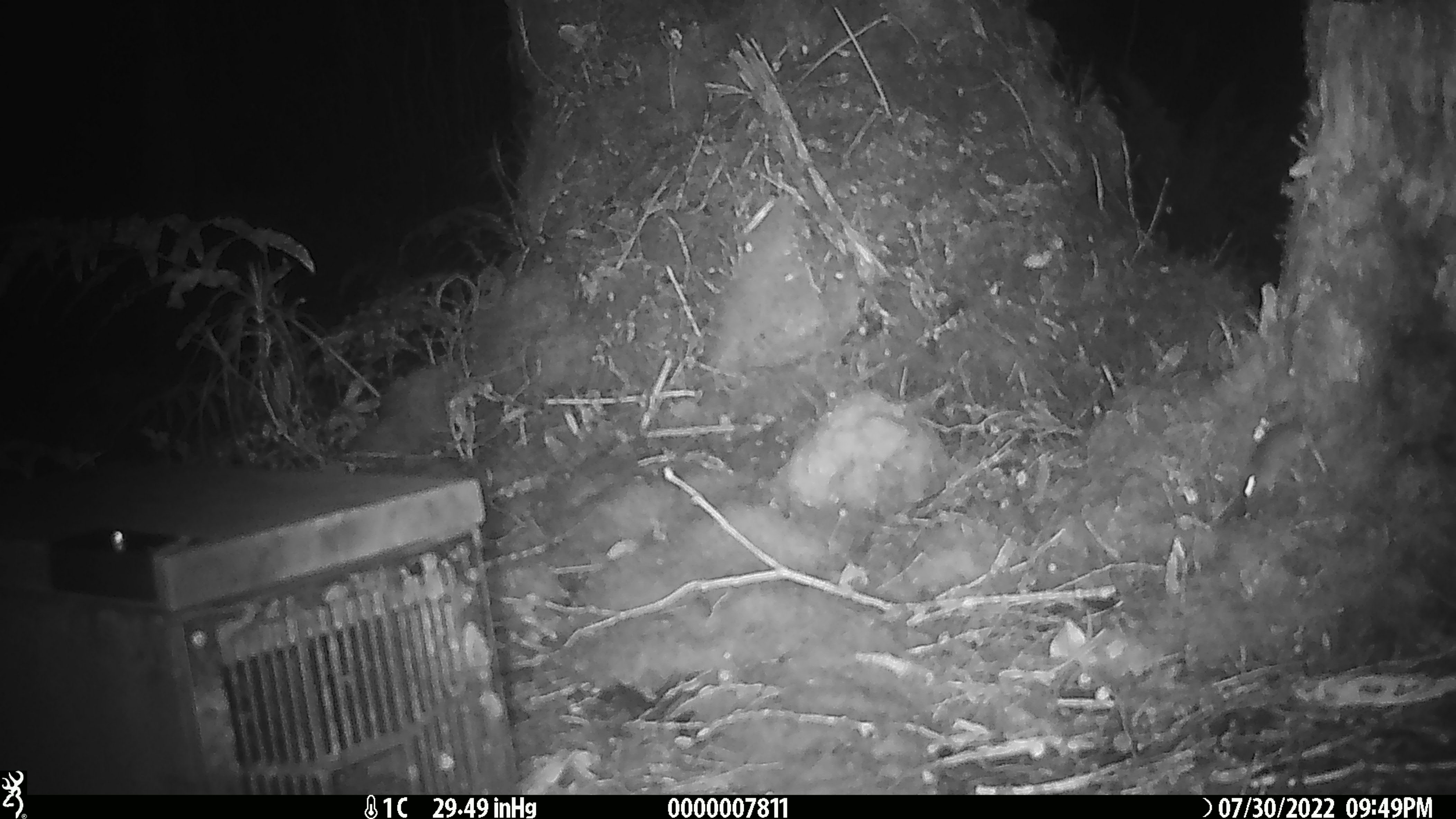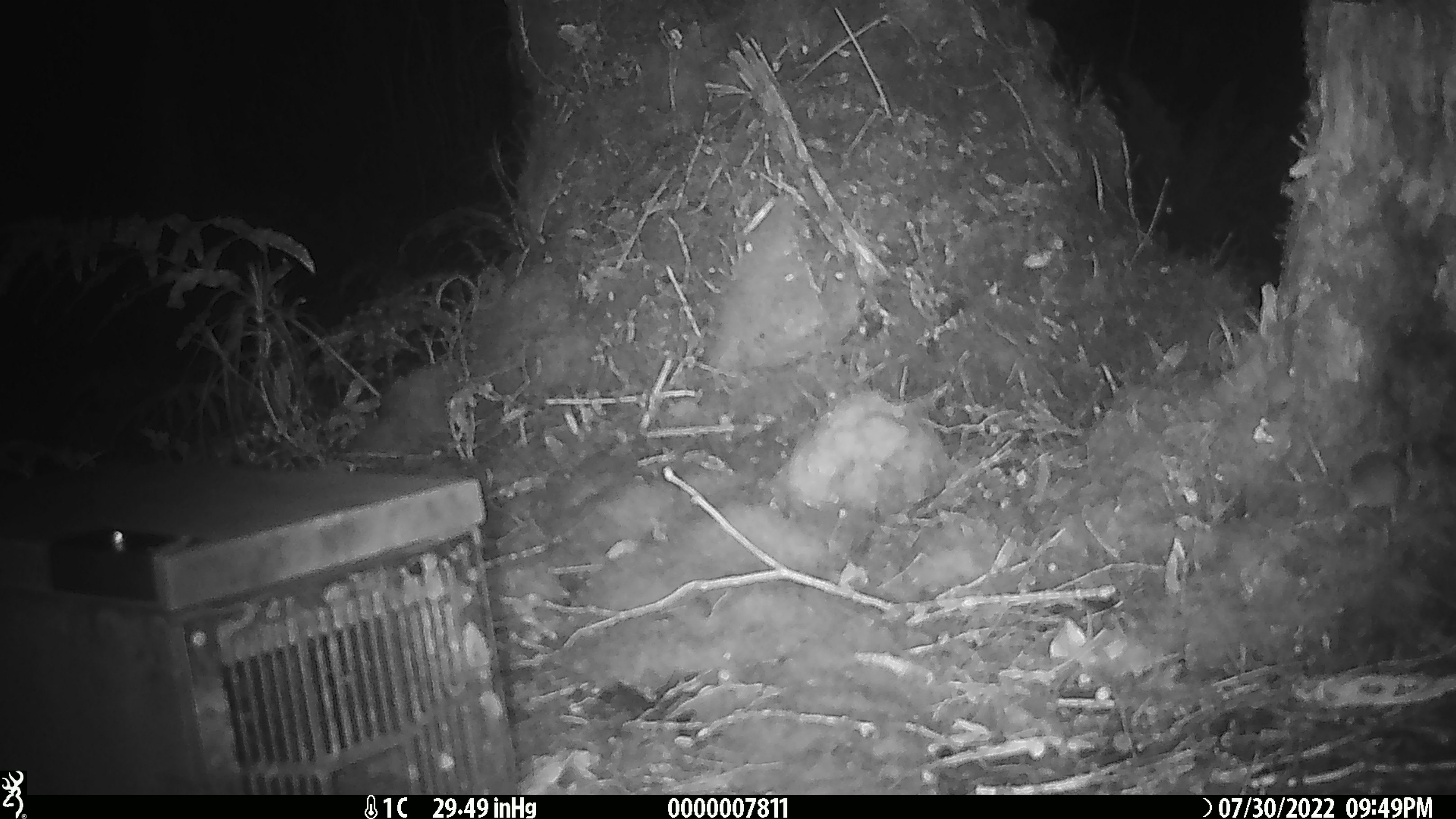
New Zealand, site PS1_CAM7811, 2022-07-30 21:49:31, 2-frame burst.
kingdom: Animalia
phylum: Chordata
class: Mammalia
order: Rodentia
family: Muridae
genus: Mus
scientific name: Mus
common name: mouse